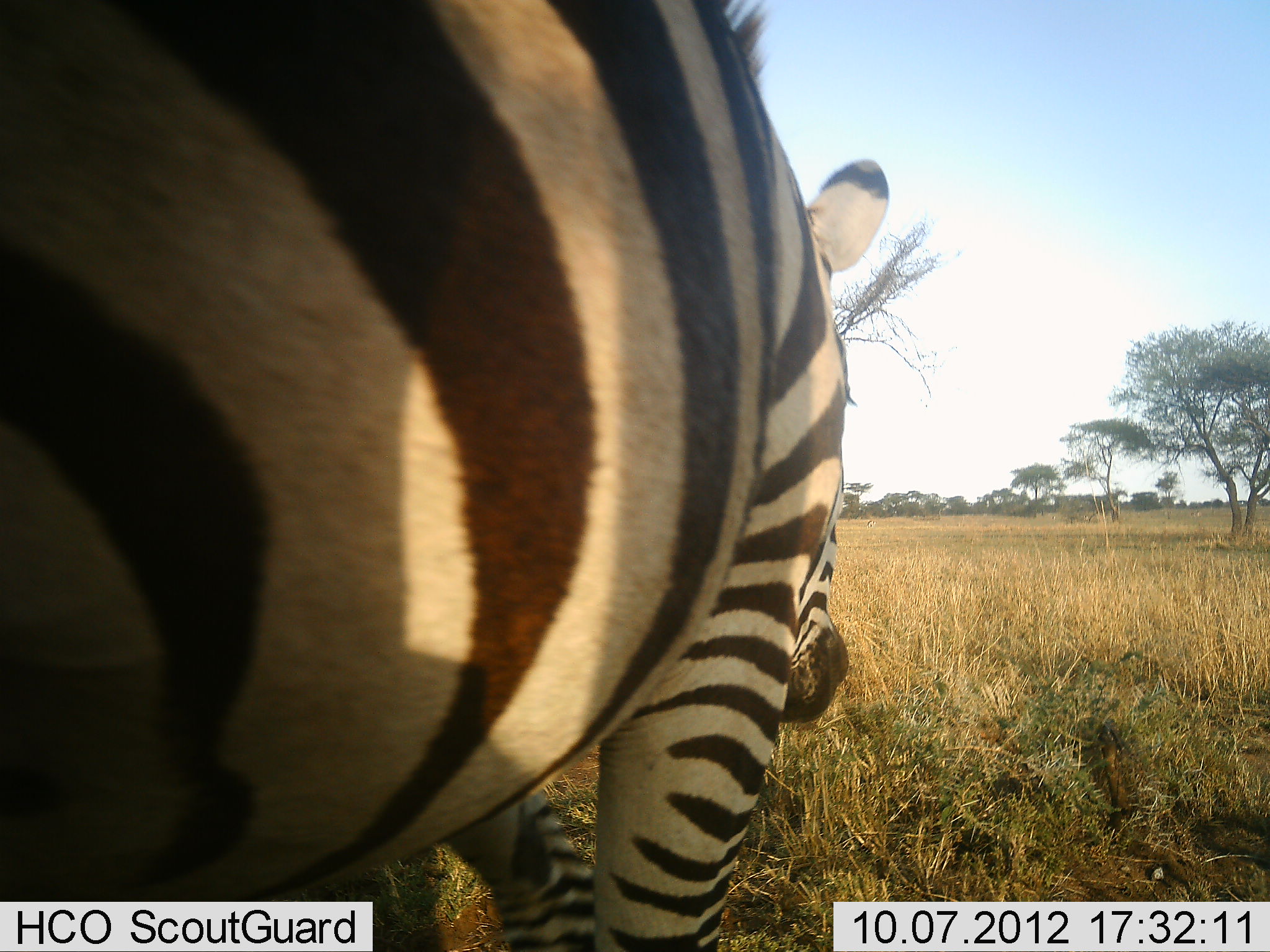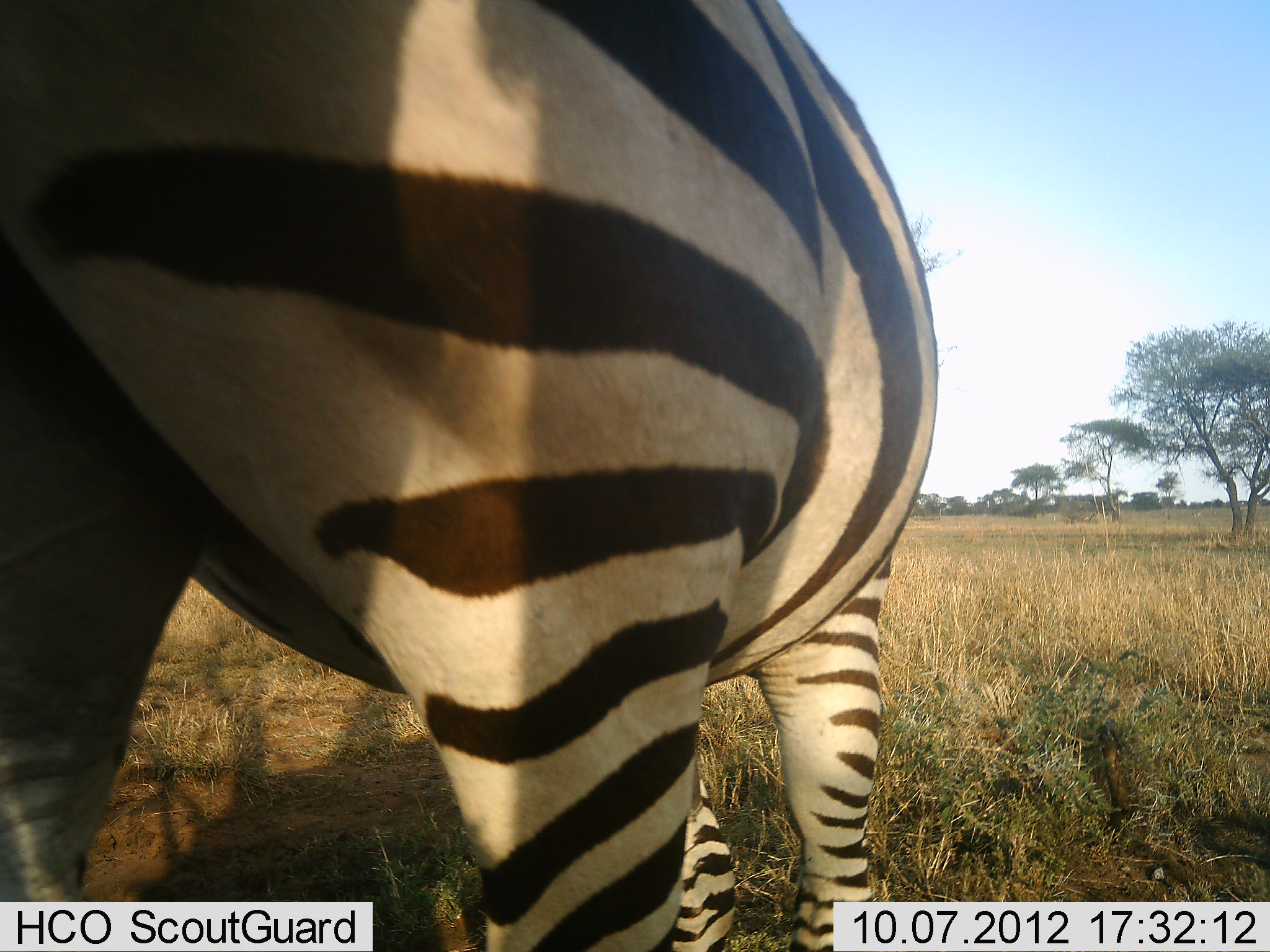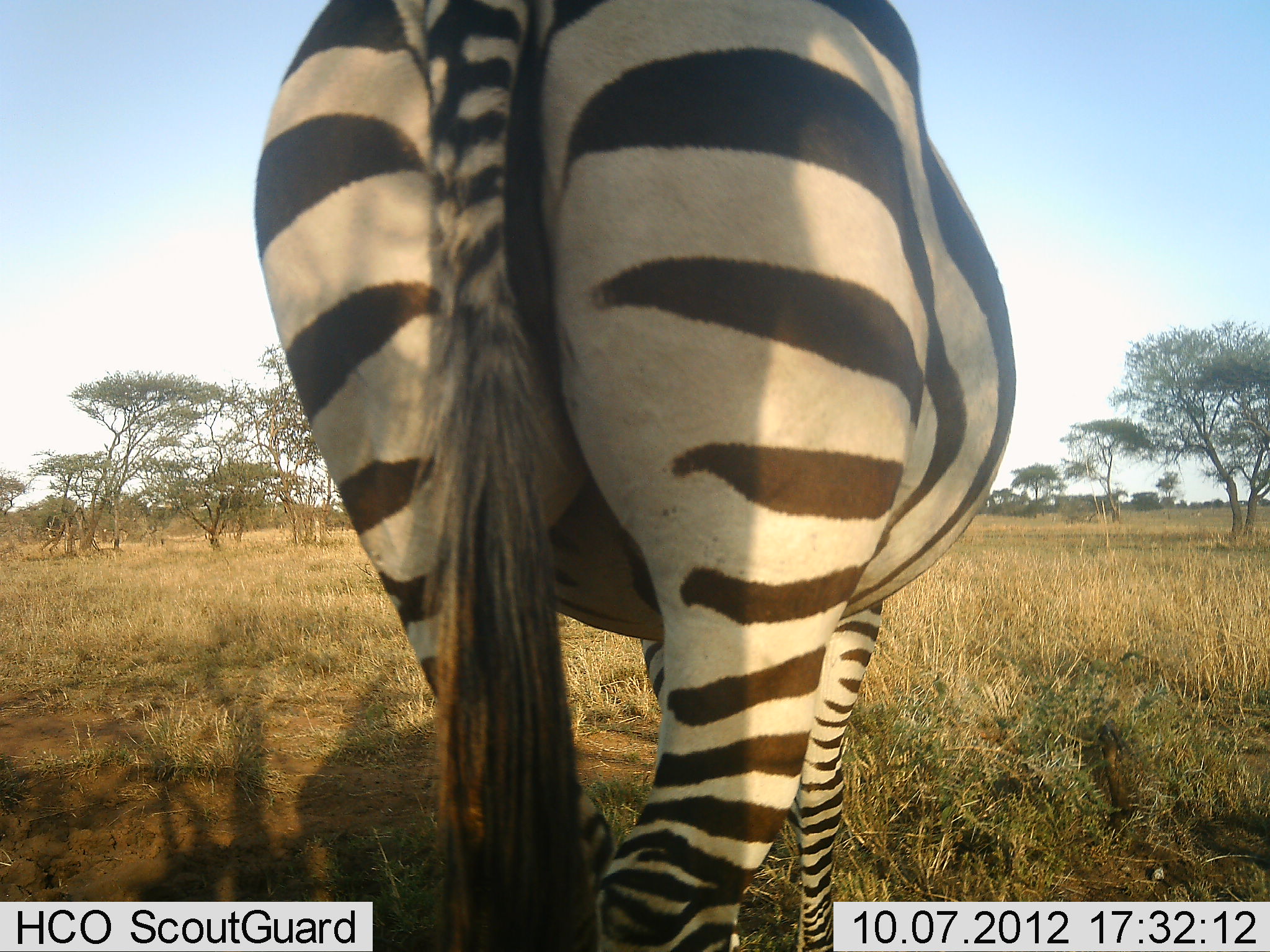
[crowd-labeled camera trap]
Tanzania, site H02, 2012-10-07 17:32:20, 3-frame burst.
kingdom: Animalia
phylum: Chordata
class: Mammalia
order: Perissodactyla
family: Equidae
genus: Equus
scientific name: Equus quagga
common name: plains zebra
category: zebra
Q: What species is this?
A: Zebra (plains zebra) (Equus quagga).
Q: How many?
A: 1.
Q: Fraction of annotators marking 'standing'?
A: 50%.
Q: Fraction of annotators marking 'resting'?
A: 0%.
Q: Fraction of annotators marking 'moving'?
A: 50%.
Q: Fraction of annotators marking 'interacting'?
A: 0%.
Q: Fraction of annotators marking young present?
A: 0%.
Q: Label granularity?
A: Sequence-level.